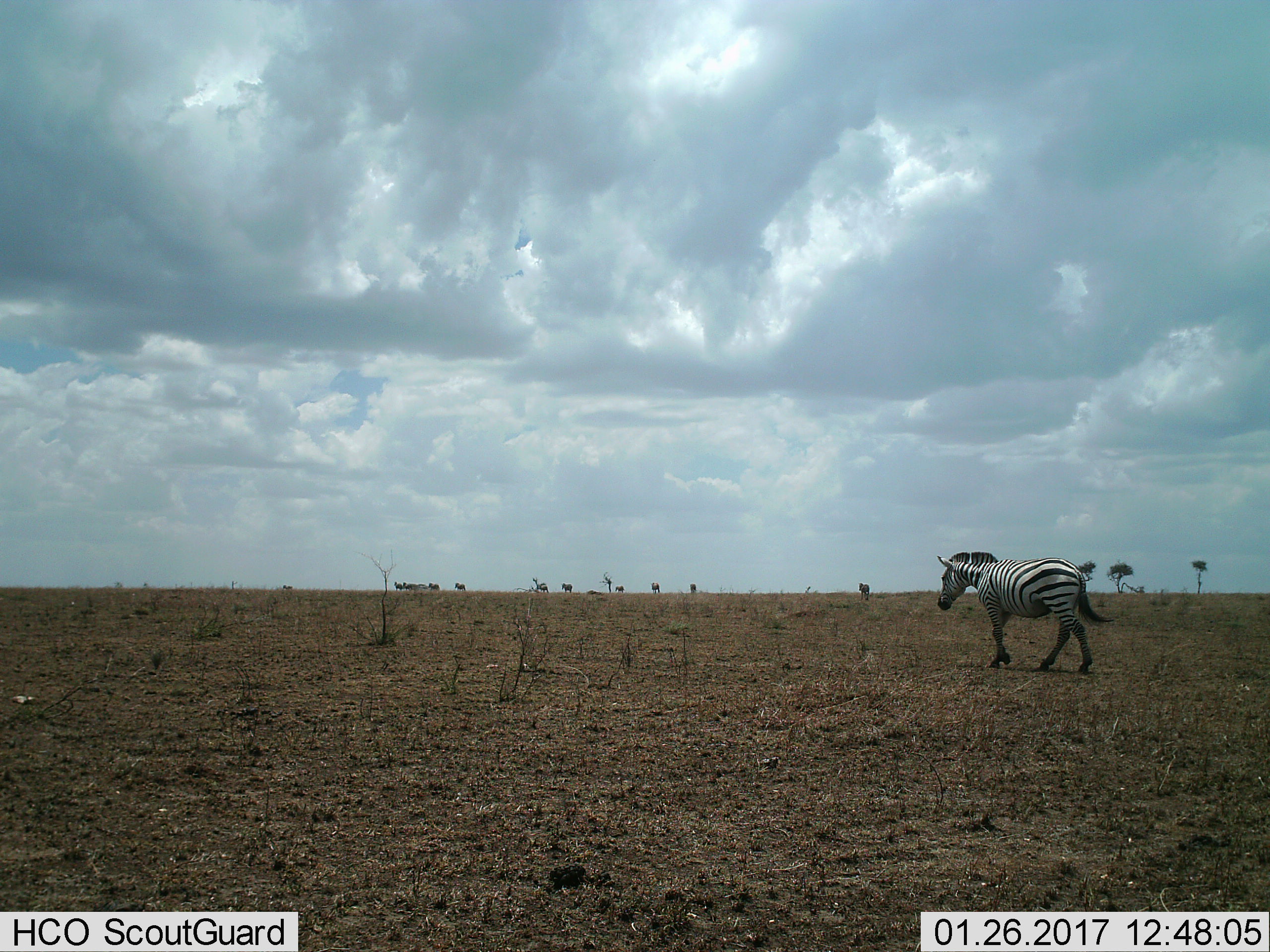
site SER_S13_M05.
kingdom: Animalia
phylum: Chordata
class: Mammalia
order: Perissodactyla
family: Equidae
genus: Equus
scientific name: Equus quagga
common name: plains zebra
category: zebraplains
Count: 11-50.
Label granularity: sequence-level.